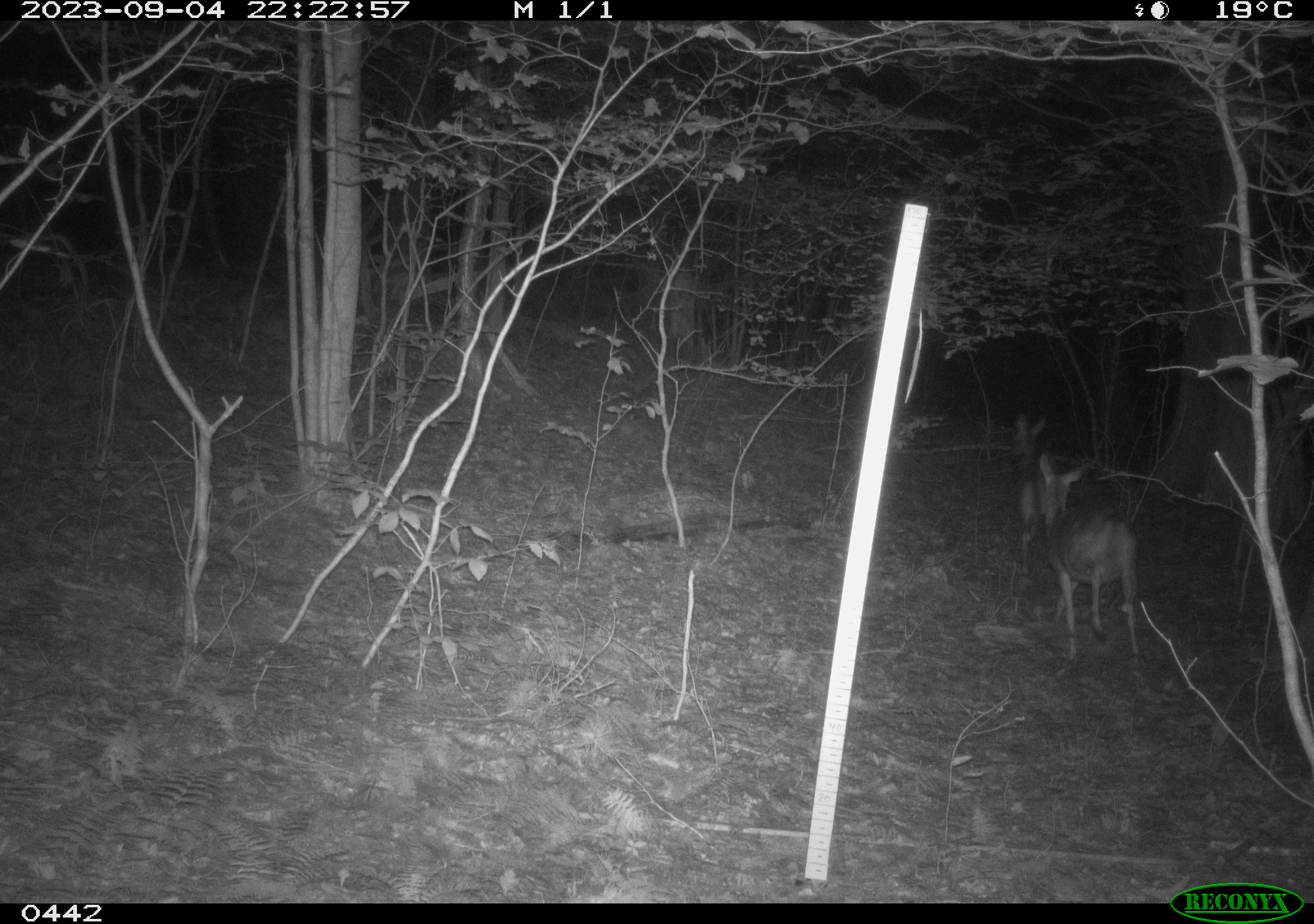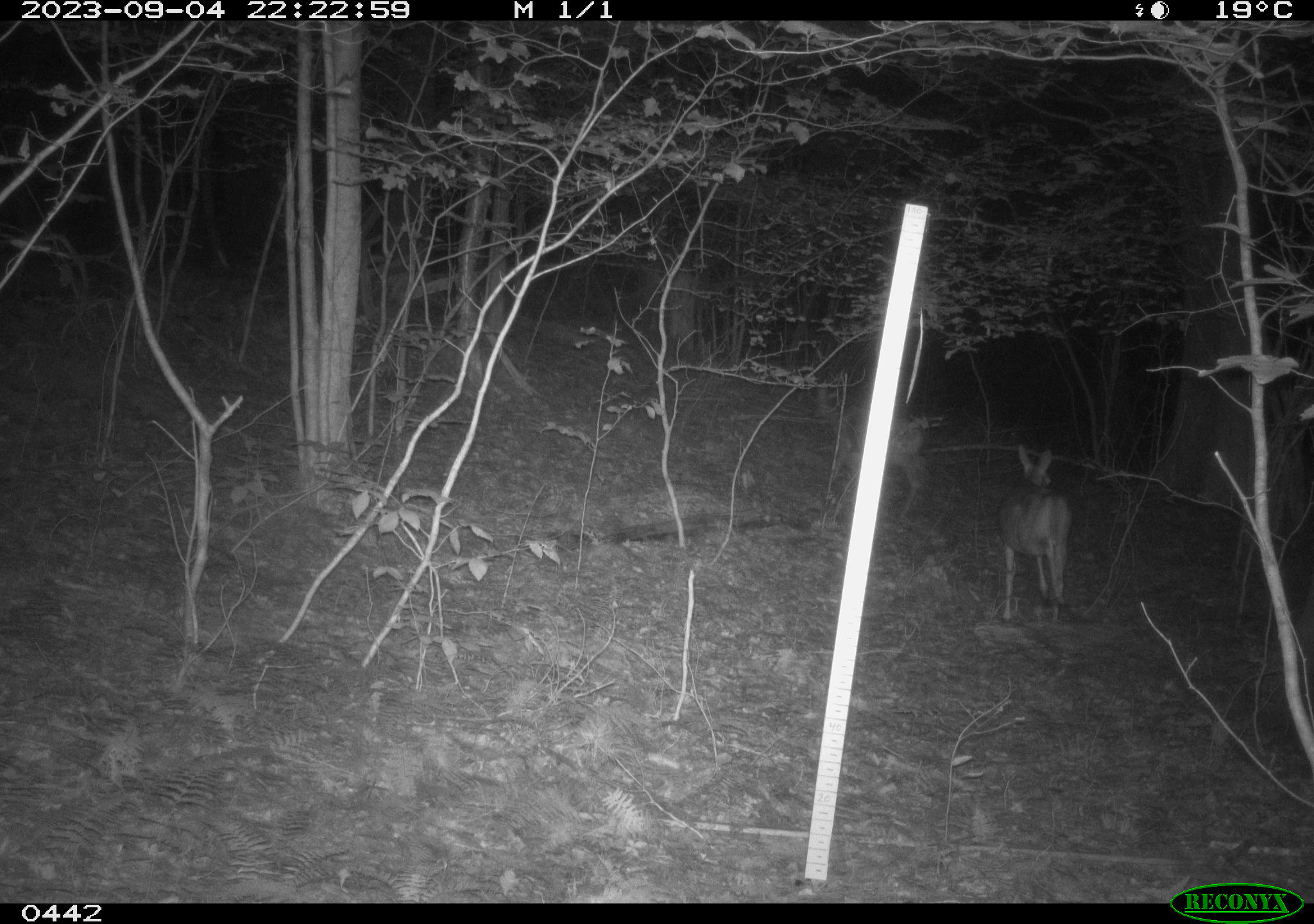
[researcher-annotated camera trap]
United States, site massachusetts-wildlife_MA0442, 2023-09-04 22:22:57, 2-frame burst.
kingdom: Animalia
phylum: Chordata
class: Mammalia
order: Artiodactyla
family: Cervidae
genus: Odocoileus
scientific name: Odocoileus virginianus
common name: white-tailed deer